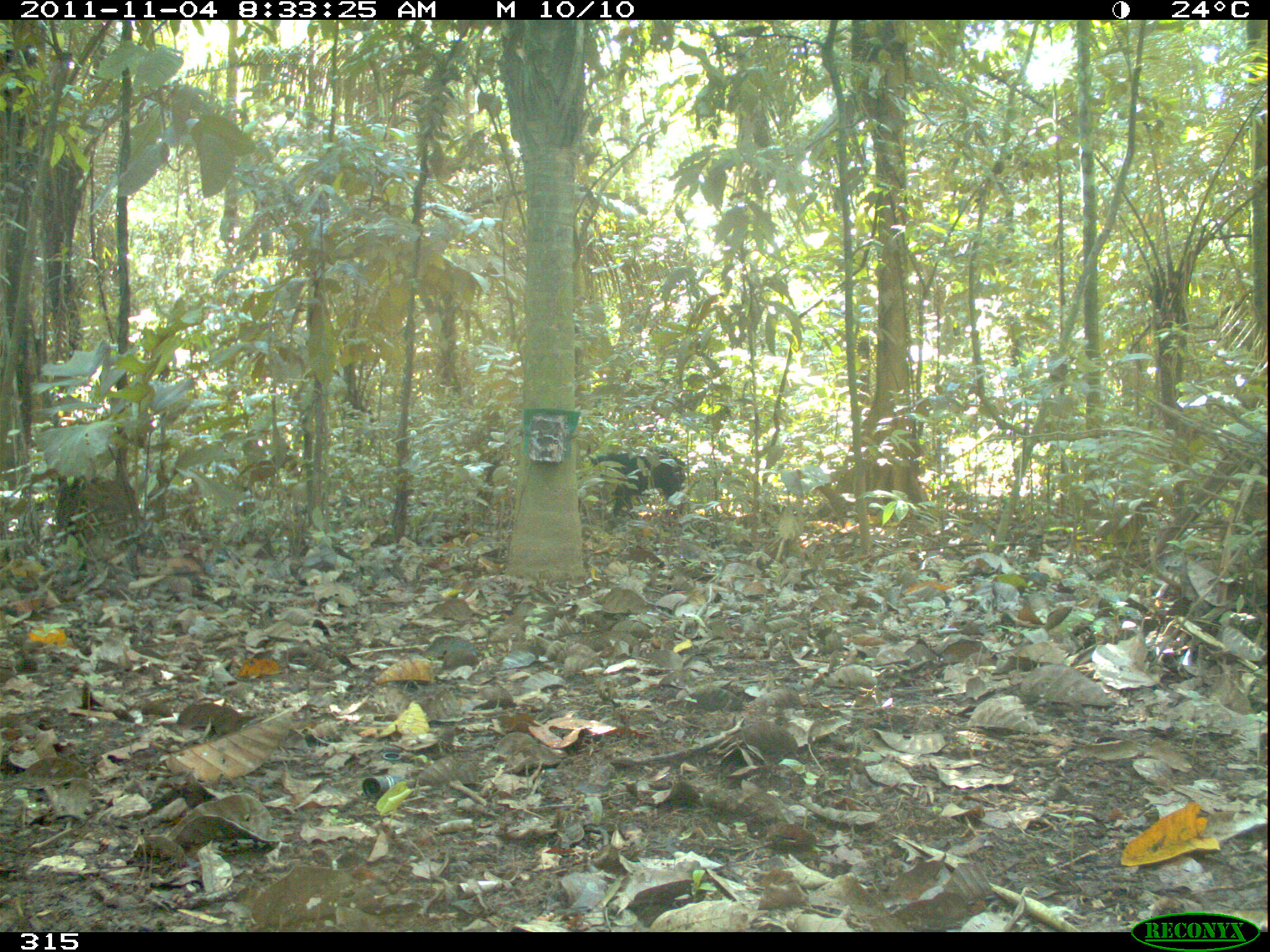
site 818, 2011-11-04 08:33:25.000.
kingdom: Animalia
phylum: Chordata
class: Mammalia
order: Artiodactyla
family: Tayassuidae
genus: Tayassu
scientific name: Tayassu pecari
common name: white-lipped peccary